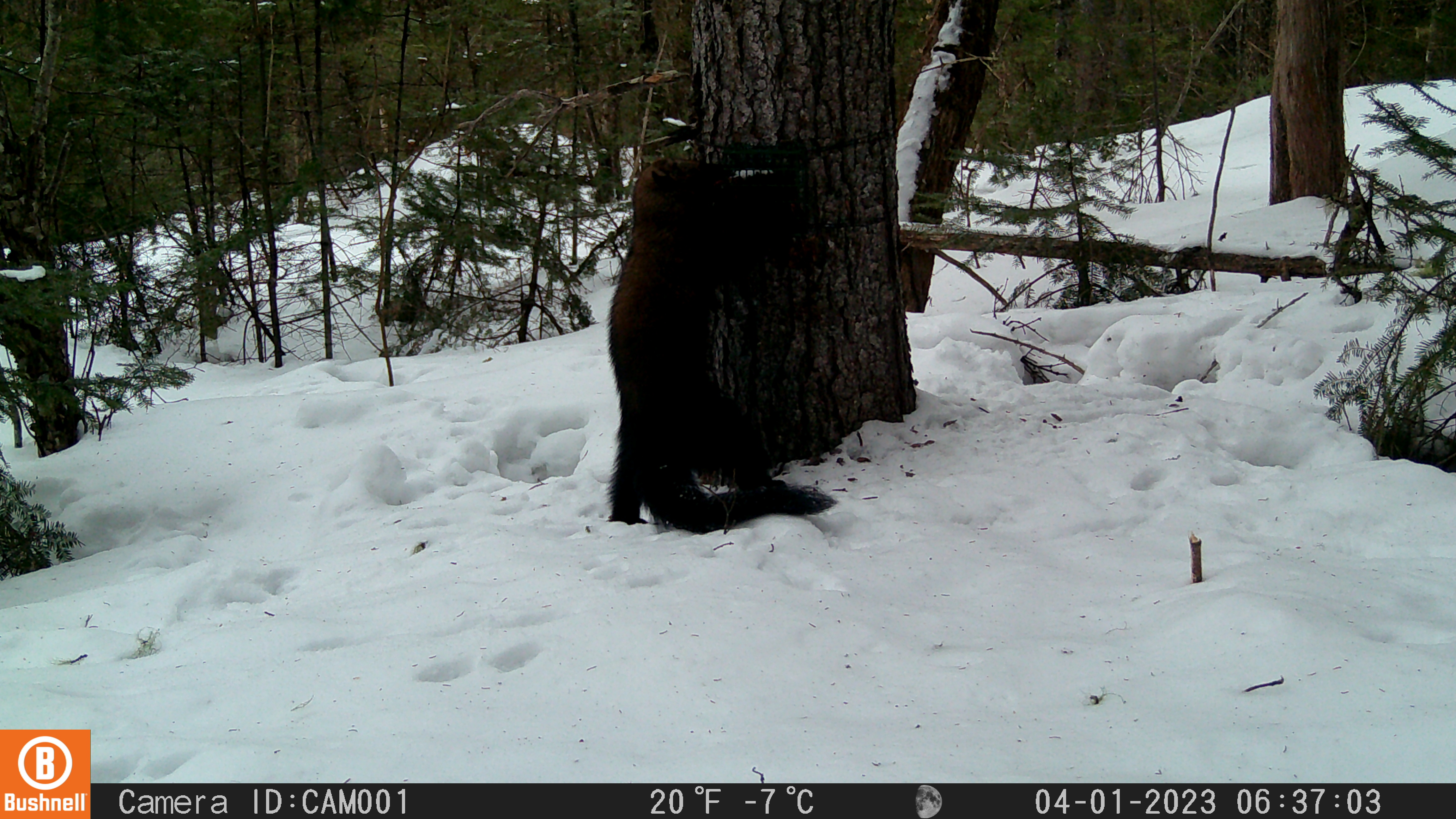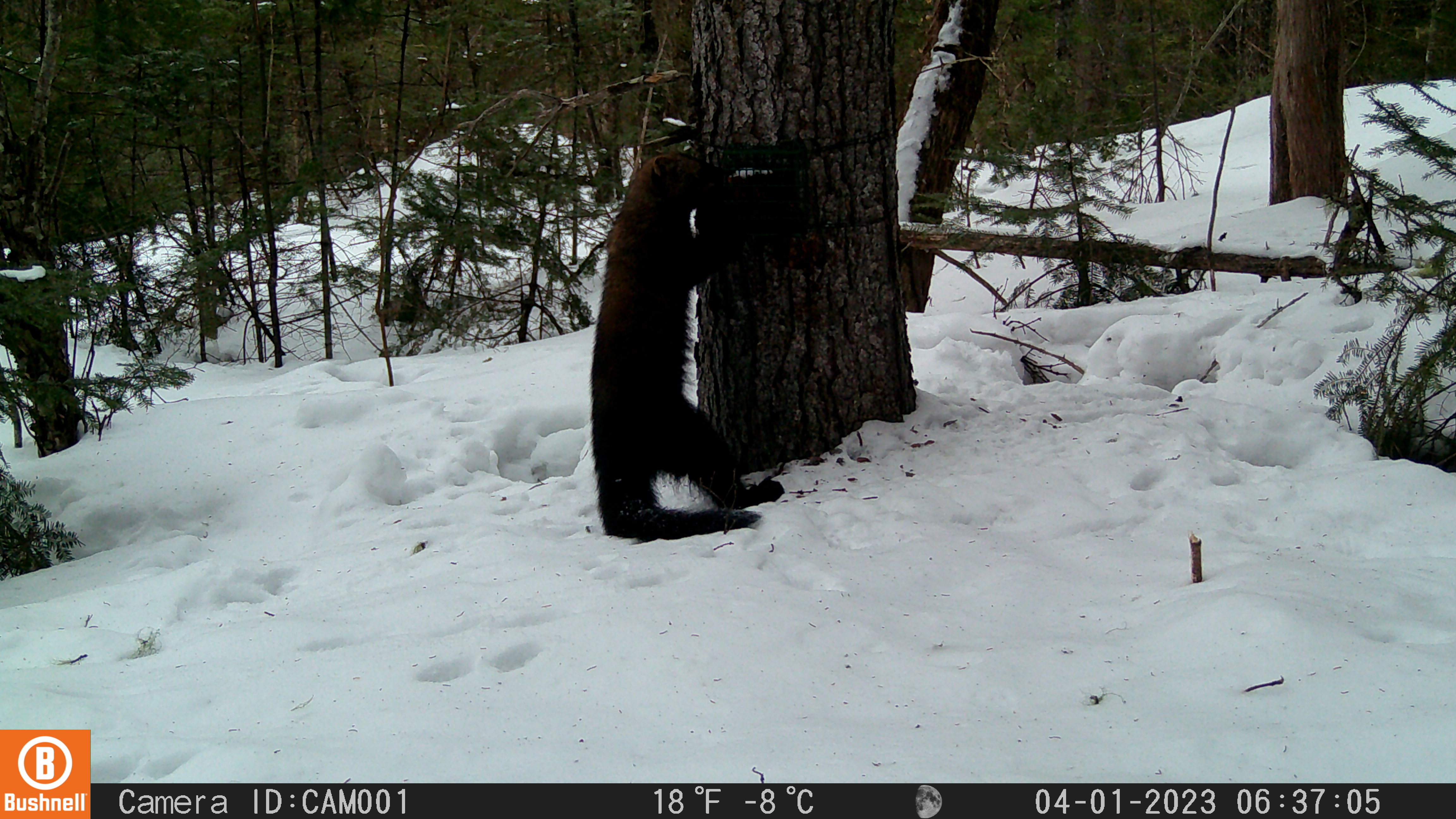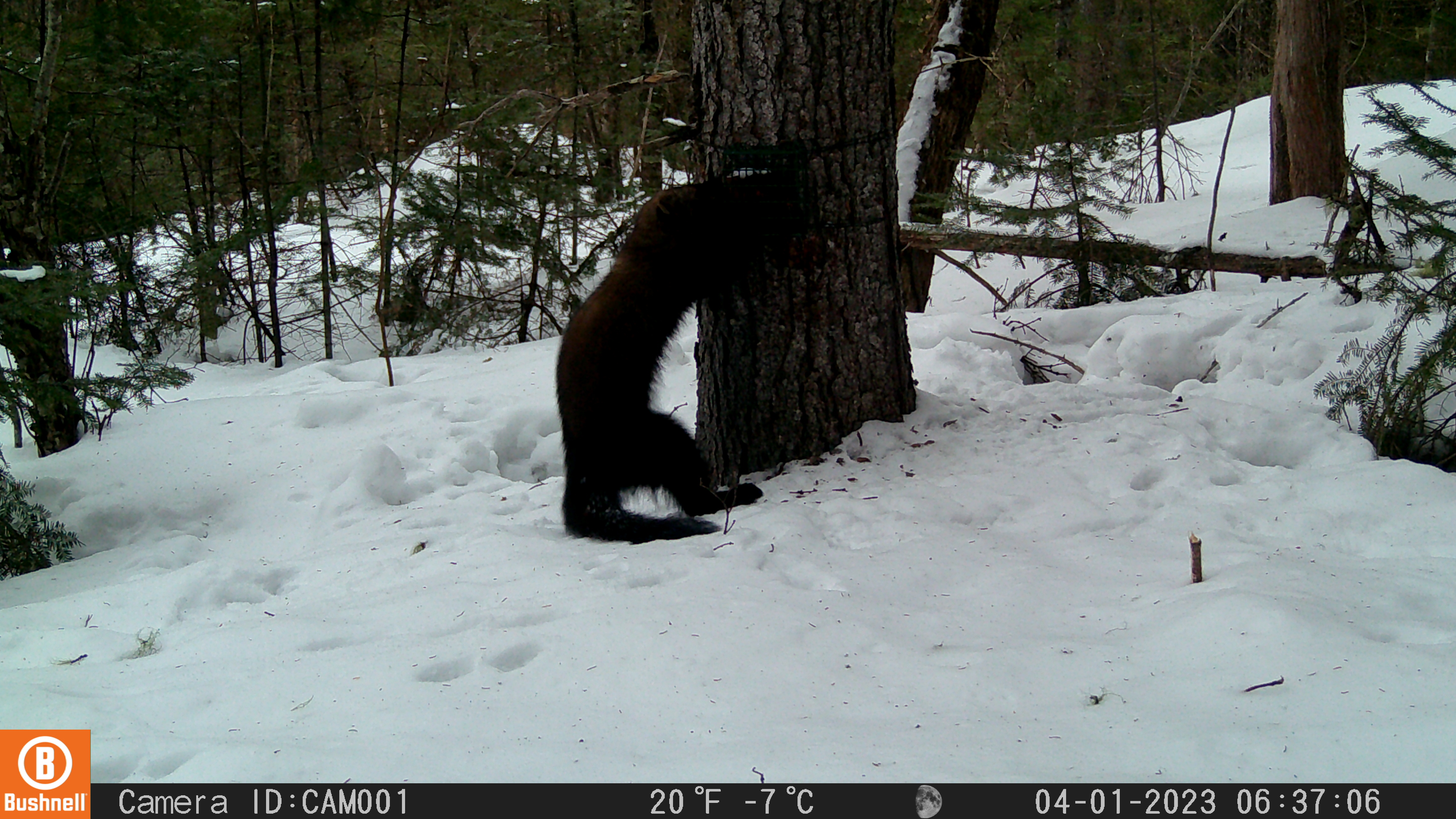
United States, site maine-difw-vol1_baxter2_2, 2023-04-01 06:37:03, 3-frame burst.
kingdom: Animalia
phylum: Chordata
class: Mammalia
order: Carnivora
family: Mustelidae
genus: Pekania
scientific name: Pekania pennanti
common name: fisher